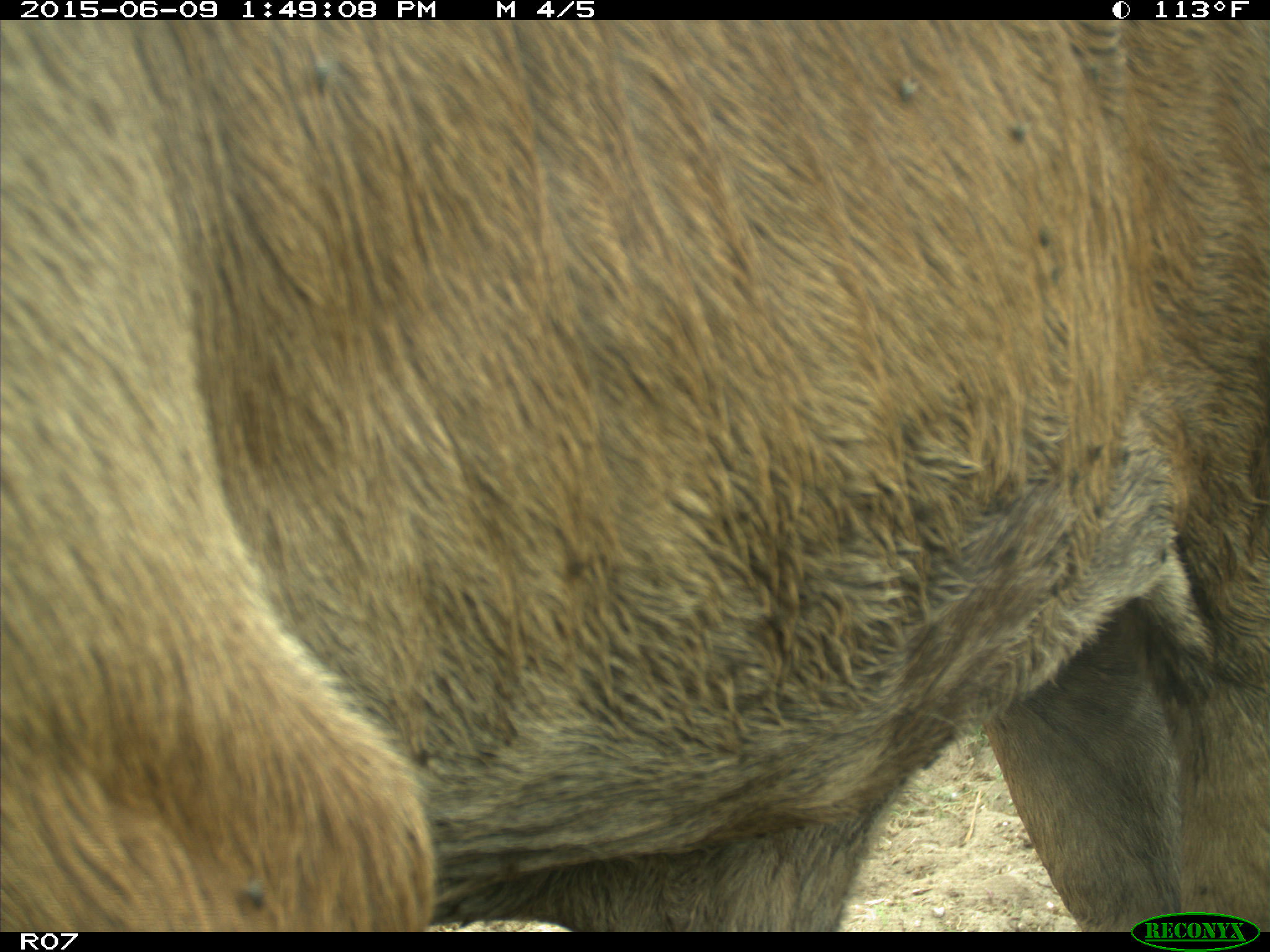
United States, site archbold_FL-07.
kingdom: Animalia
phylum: Chordata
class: Mammalia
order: Artiodactyla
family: Bovidae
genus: Bos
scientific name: Bos taurus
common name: domestic cow